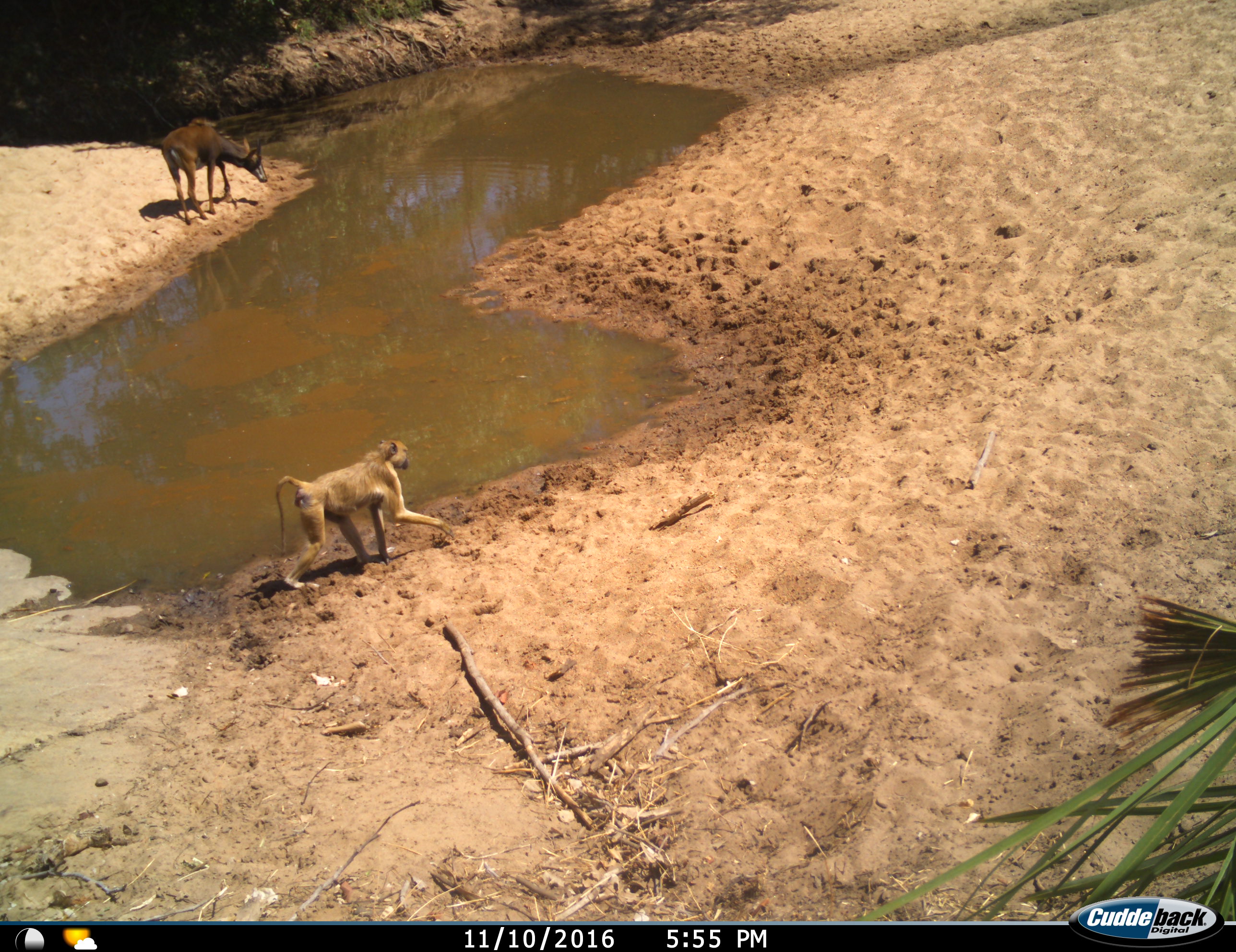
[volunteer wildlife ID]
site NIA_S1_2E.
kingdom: Animalia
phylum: Chordata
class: Mammalia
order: Primates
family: Cercopithecidae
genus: Papio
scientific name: Papio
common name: baboon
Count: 1.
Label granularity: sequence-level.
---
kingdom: Animalia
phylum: Chordata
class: Mammalia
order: Artiodactyla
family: Bovidae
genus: Hippotragus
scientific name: Hippotragus niger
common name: sable antelope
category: sable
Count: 1.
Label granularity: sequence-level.